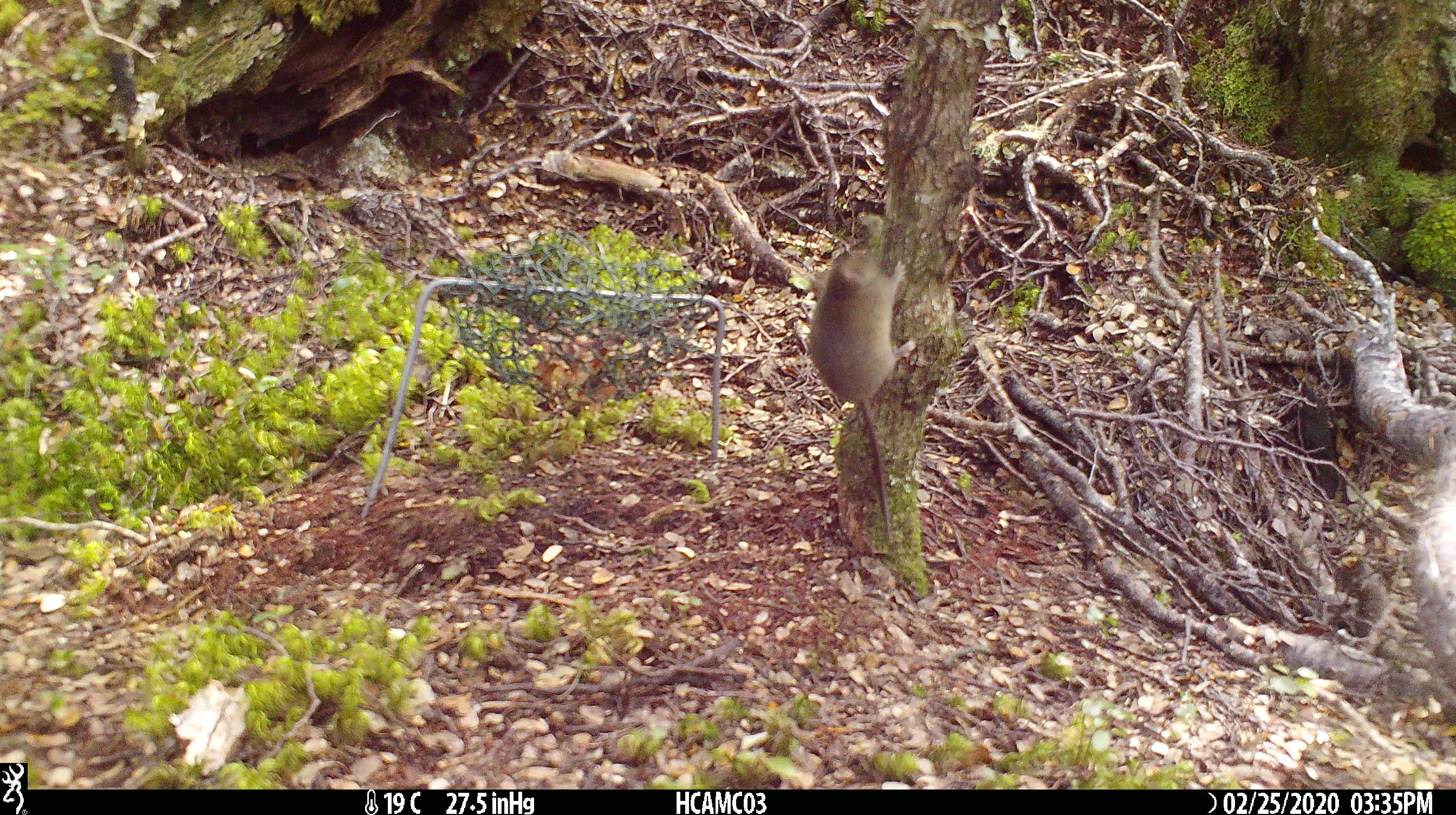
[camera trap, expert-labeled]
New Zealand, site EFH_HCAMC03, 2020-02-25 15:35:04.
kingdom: Animalia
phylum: Chordata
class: Mammalia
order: Rodentia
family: Muridae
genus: Mus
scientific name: Mus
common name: mouse